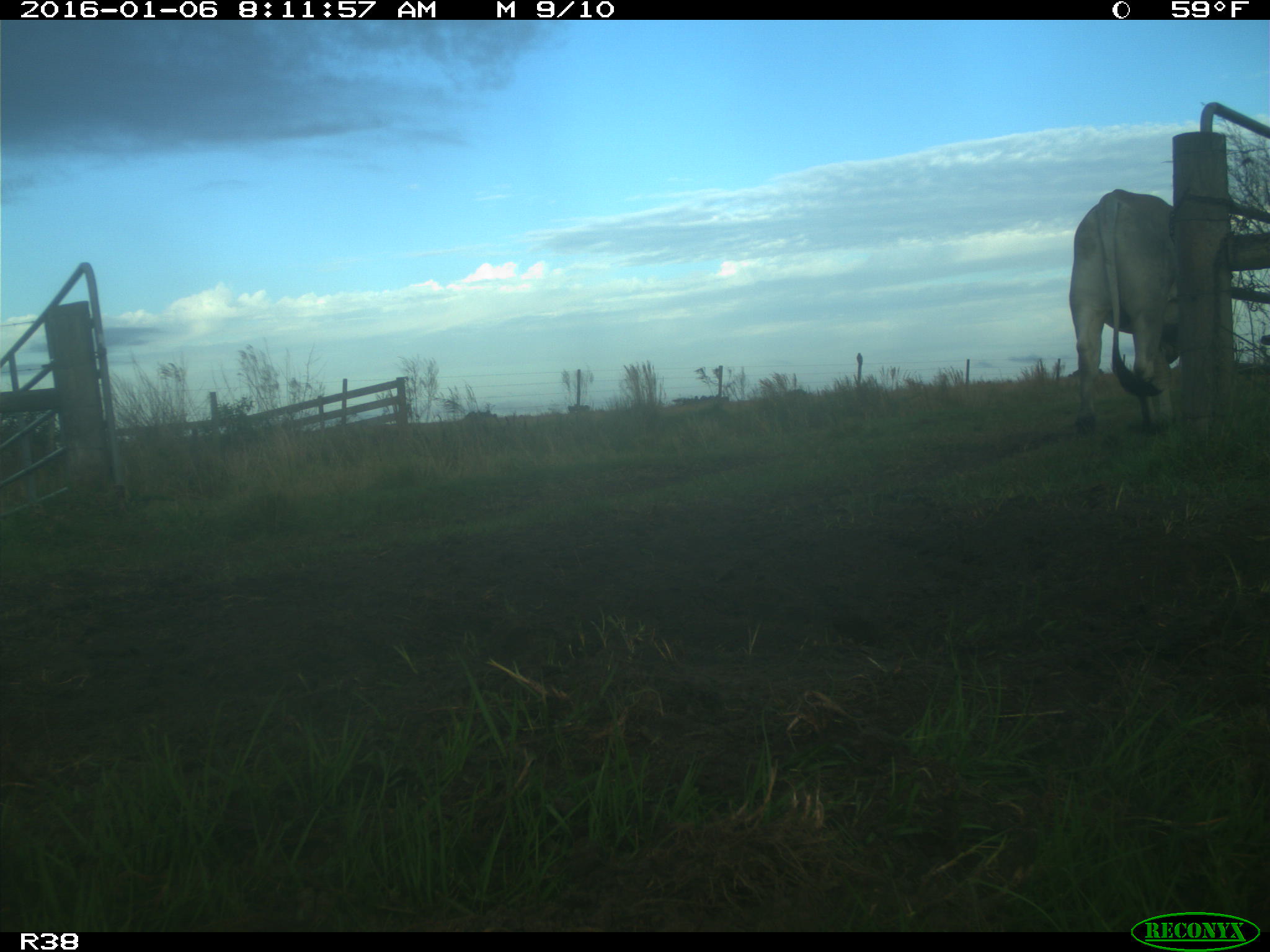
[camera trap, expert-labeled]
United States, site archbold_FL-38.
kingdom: Animalia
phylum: Chordata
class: Mammalia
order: Artiodactyla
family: Bovidae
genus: Bos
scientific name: Bos taurus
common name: domestic cow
Bos taurus (domestic cow).